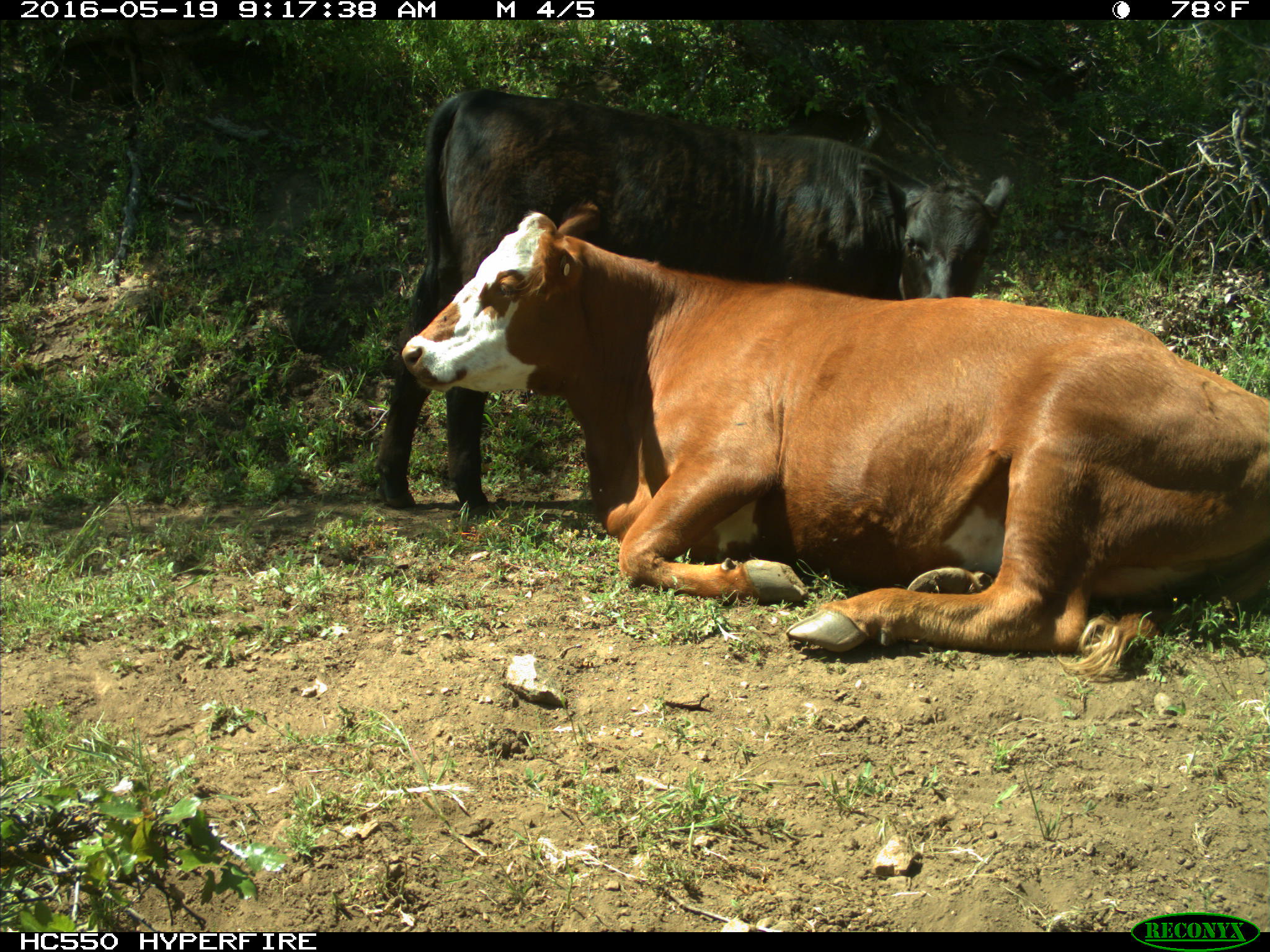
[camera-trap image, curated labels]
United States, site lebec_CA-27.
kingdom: Animalia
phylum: Chordata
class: Mammalia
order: Artiodactyla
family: Bovidae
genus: Bos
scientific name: Bos taurus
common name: domestic cow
Bos taurus (domestic cow).